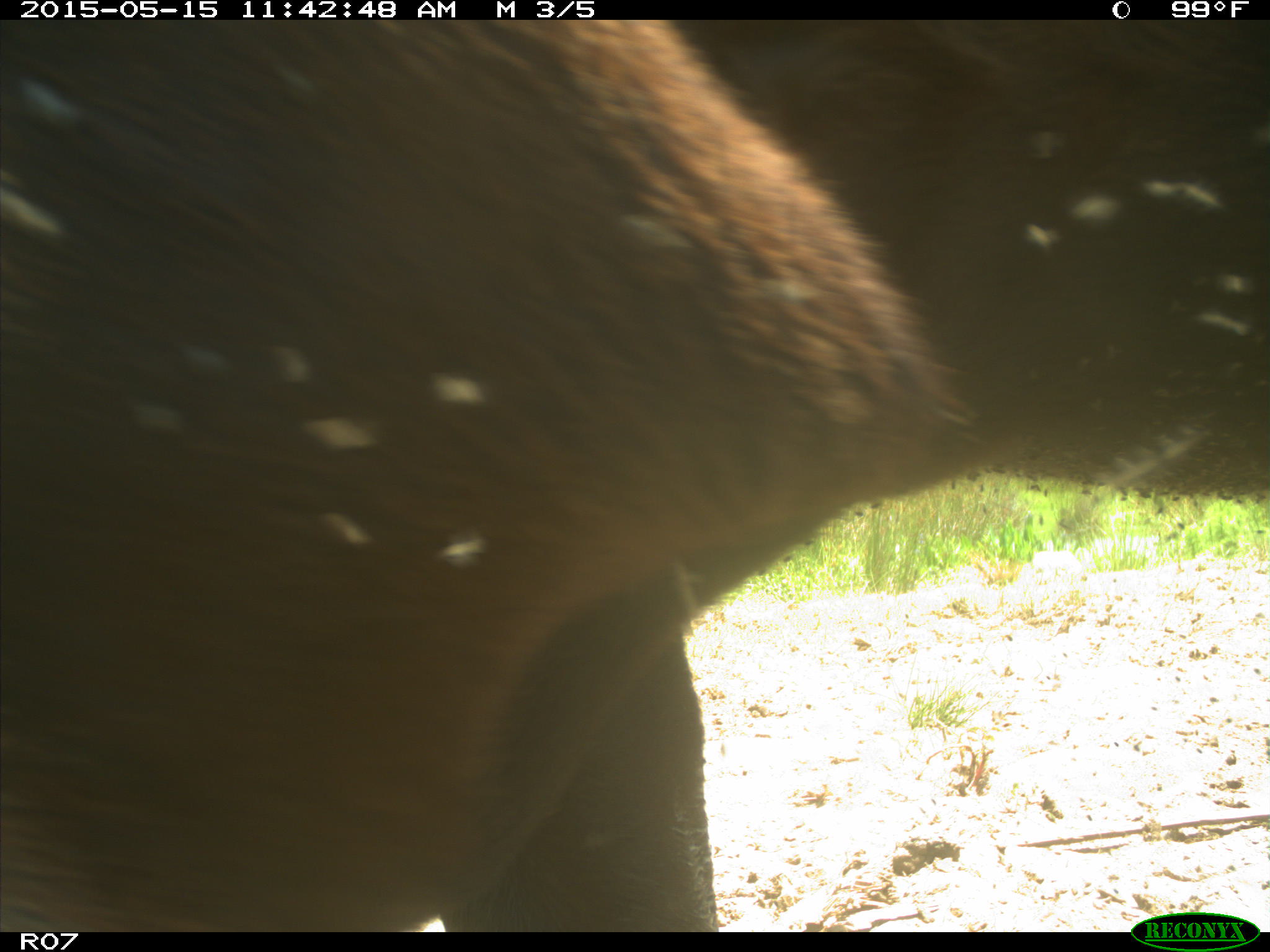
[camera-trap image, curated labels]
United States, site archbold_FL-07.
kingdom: Animalia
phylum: Chordata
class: Mammalia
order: Artiodactyla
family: Bovidae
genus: Bos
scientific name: Bos taurus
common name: domestic cow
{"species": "Bos taurus (domestic cow)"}